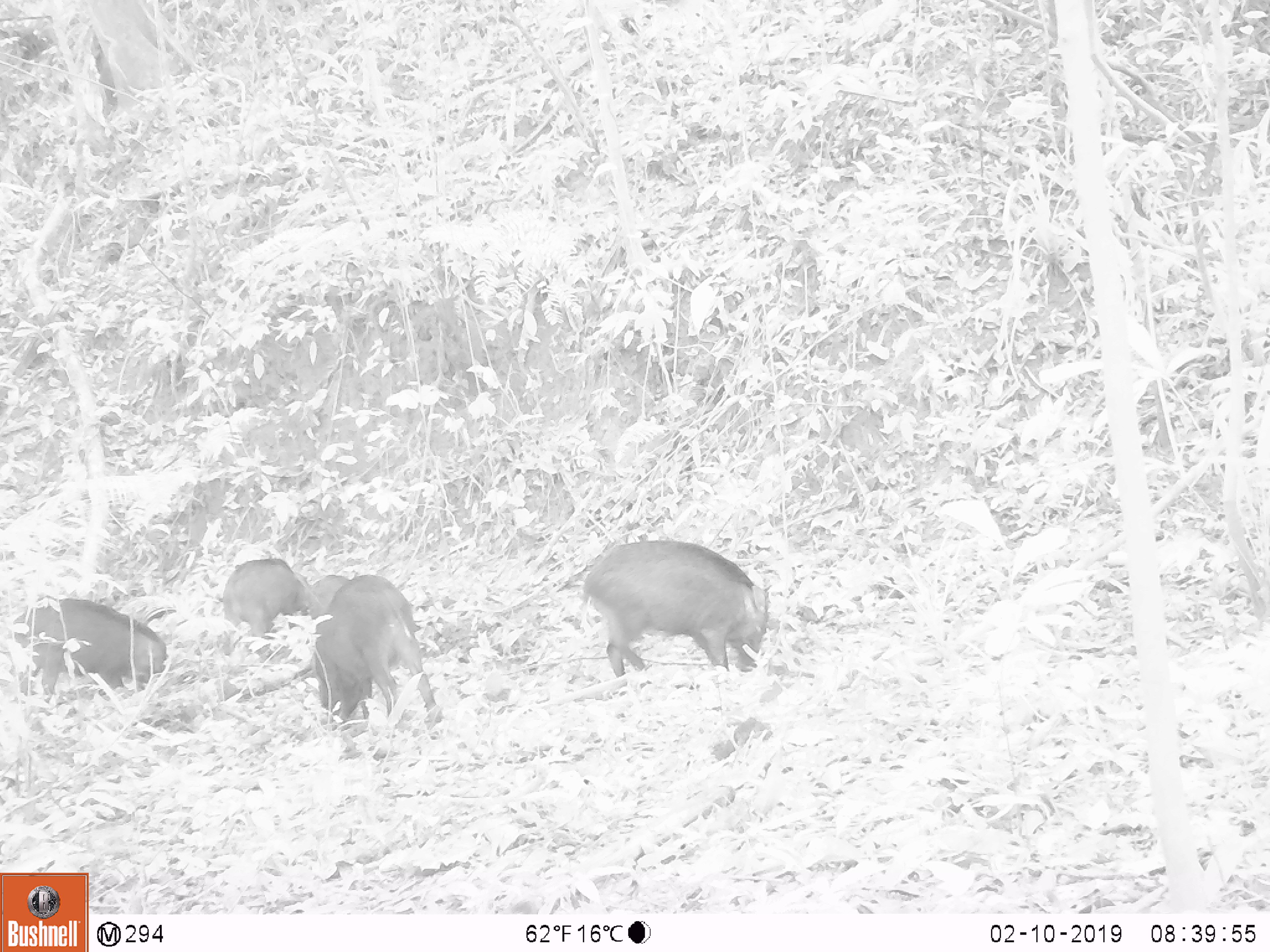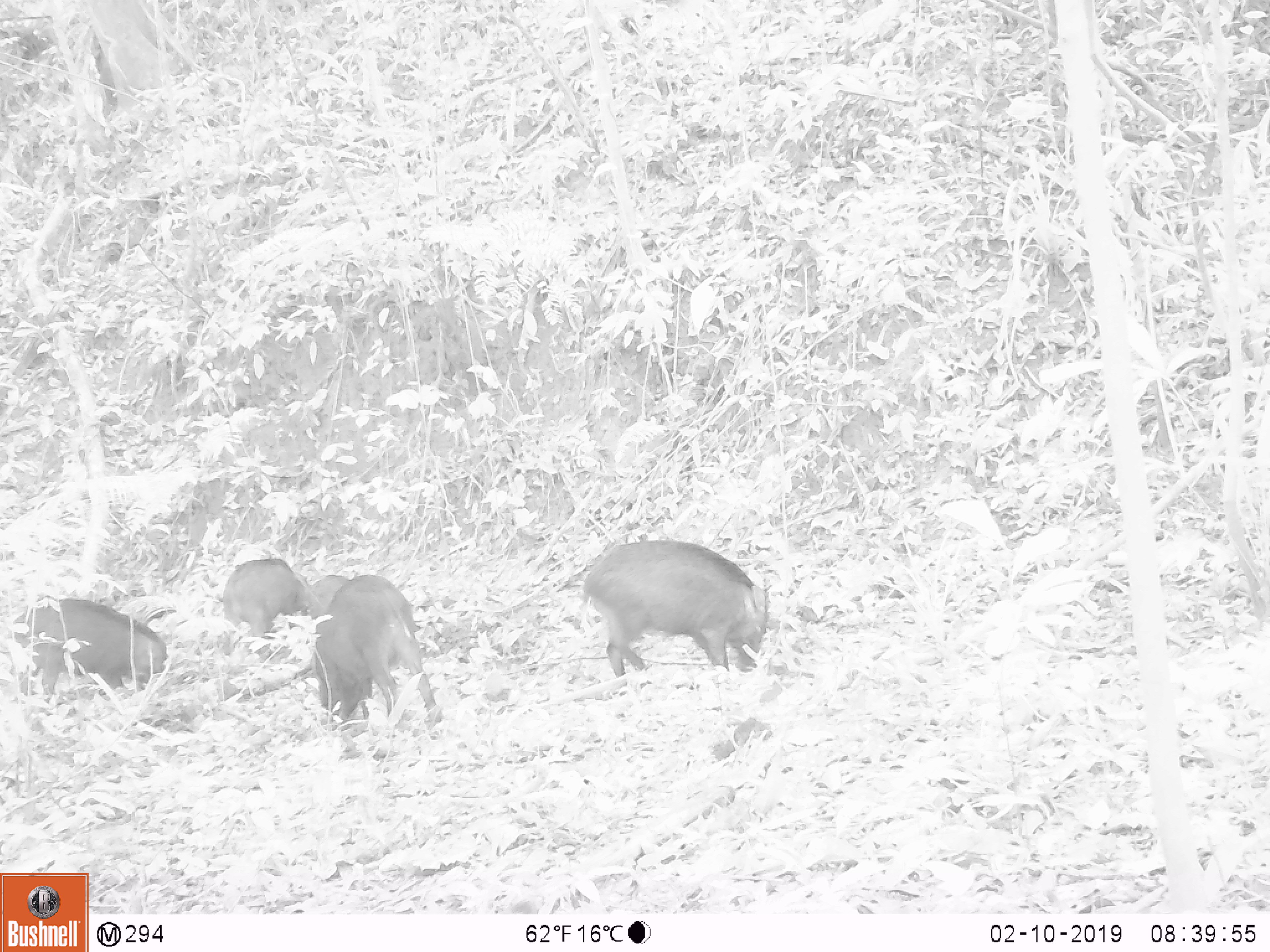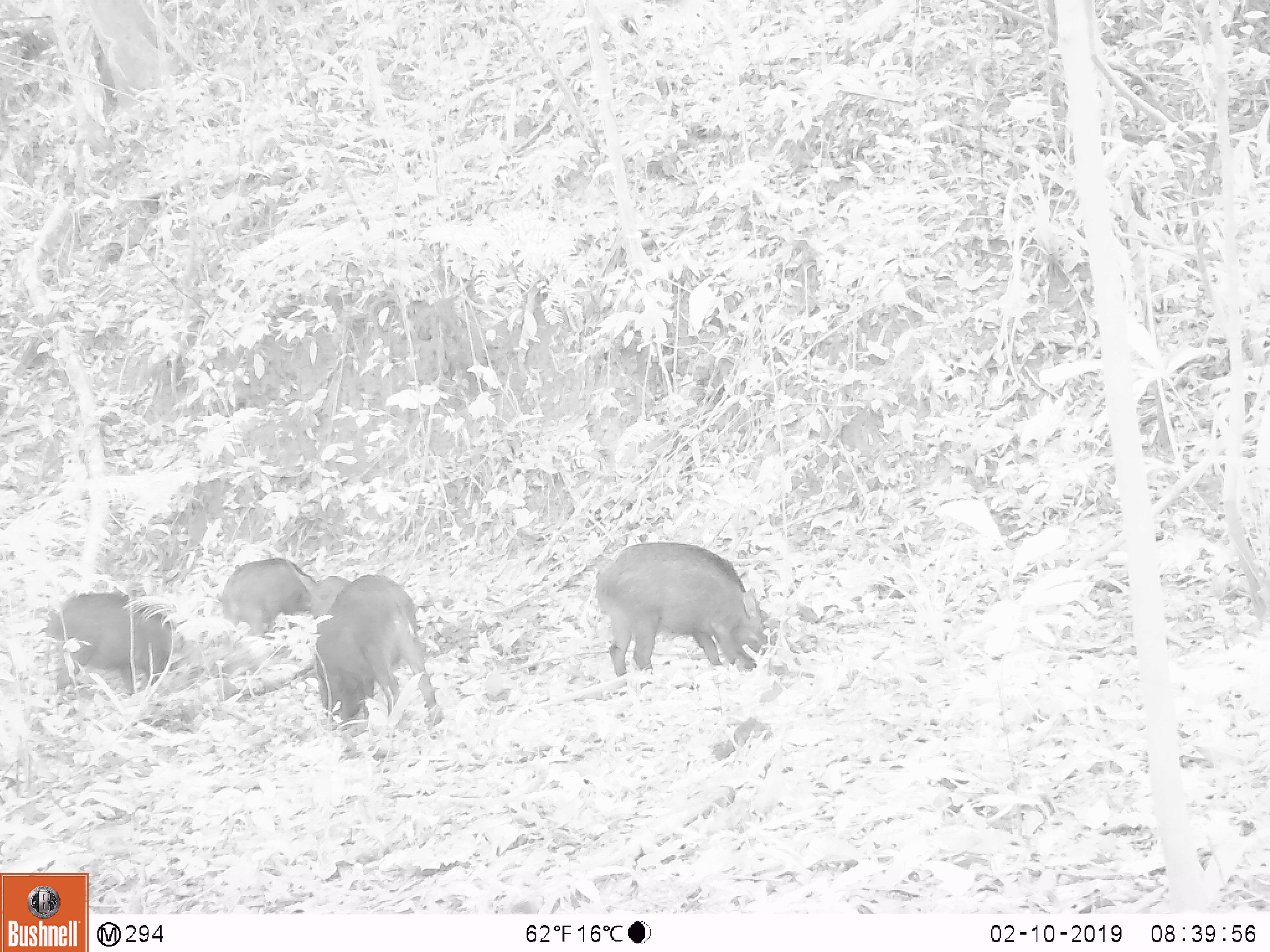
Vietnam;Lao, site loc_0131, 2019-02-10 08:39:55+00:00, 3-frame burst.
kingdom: Animalia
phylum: Chordata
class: Aves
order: Galliformes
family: Phasianidae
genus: Gallus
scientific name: Gallus gallus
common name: red junglefowl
Red junglefowl (Gallus gallus). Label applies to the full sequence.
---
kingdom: Animalia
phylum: Chordata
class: Mammalia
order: Artiodactyla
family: Suidae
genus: Sus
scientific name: Sus scrofa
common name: eurasian wild pig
Eurasian wild pig (Sus scrofa). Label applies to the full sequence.